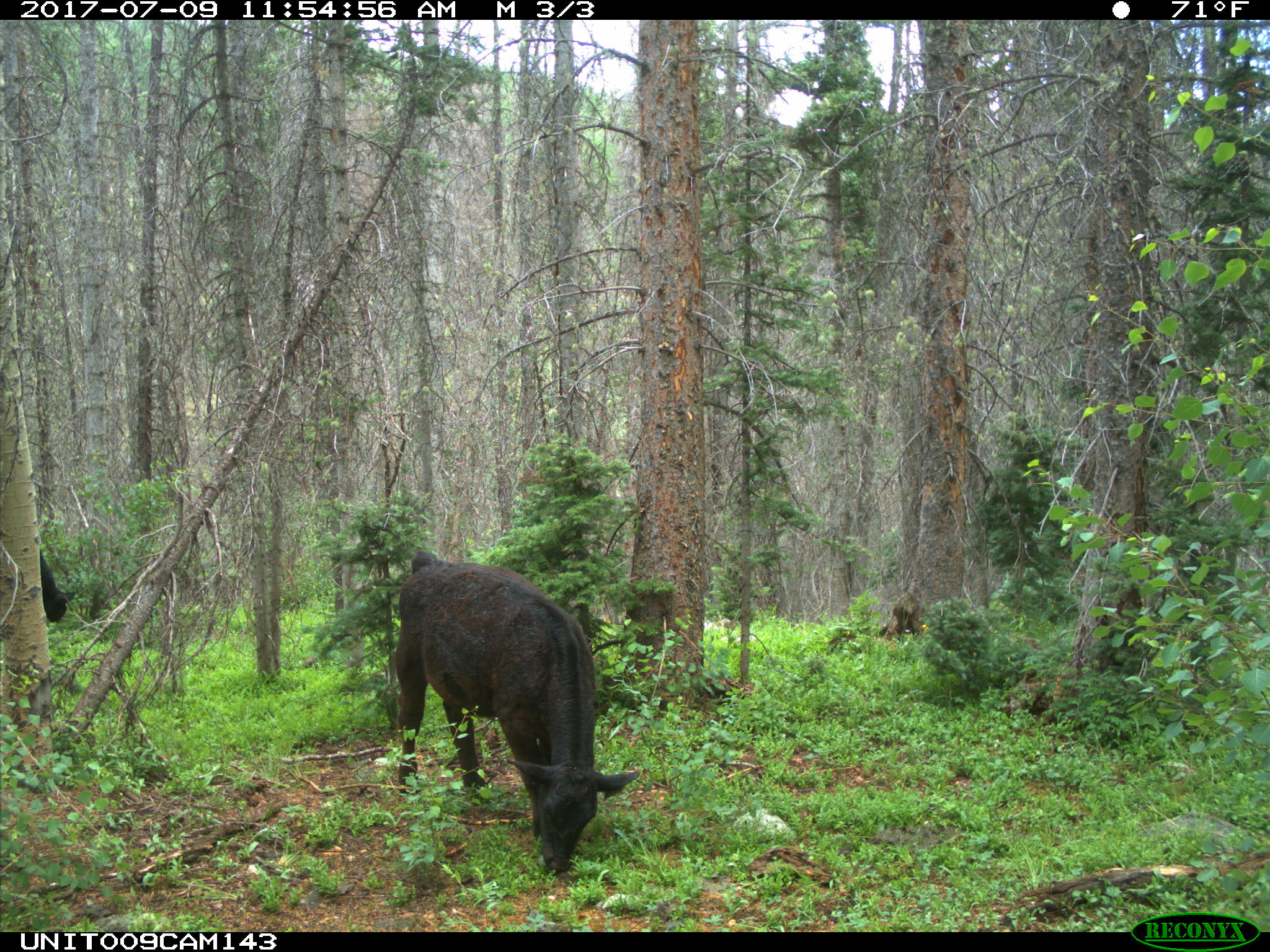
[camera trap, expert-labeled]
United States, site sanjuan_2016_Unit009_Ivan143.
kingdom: Animalia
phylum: Chordata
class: Mammalia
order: Artiodactyla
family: Bovidae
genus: Bos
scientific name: Bos taurus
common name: domestic cow